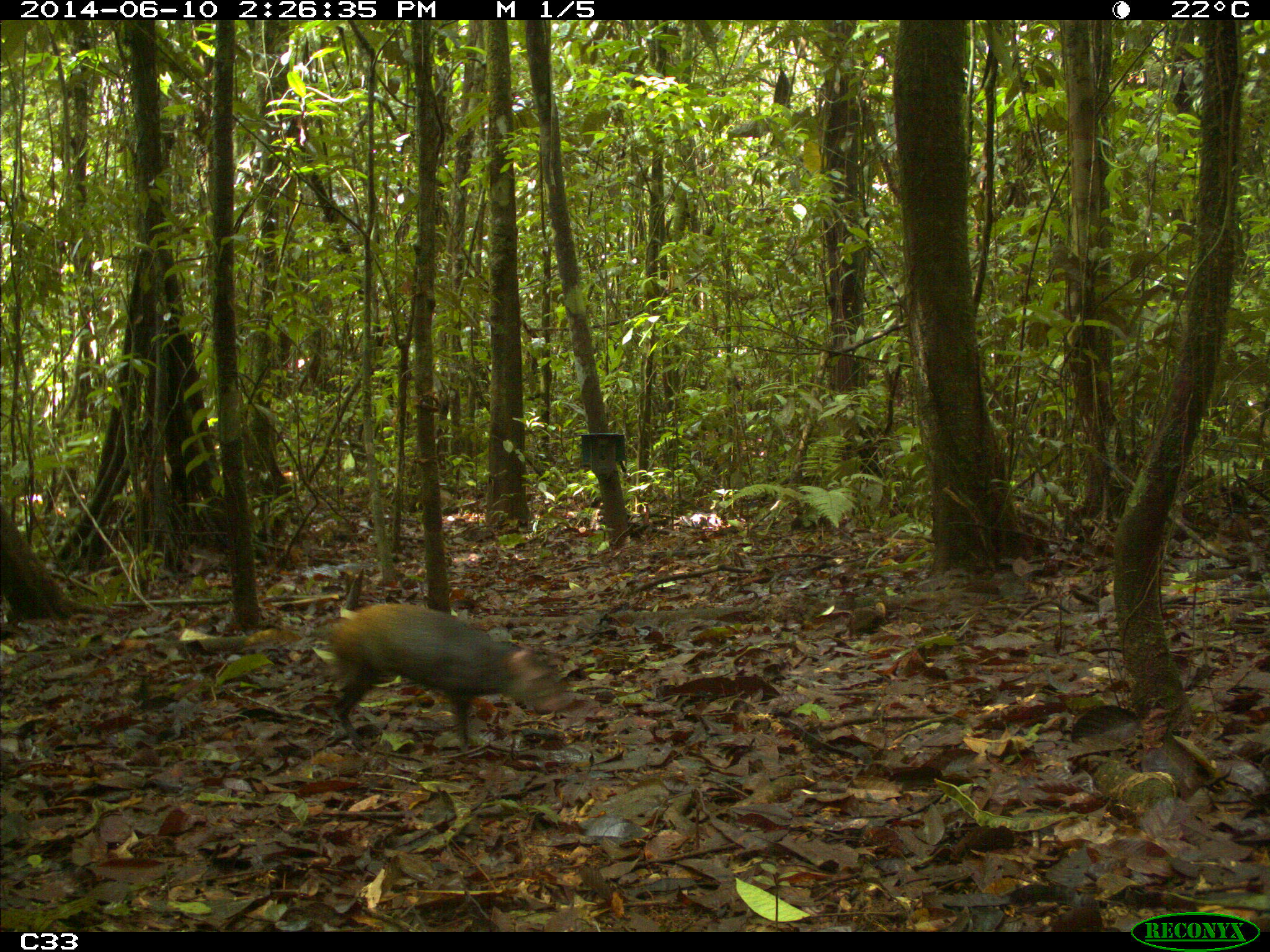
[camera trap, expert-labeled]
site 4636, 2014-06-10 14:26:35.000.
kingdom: Animalia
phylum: Chordata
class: Mammalia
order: Rodentia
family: Dasyproctidae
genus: Dasyprocta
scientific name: Dasyprocta leporina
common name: red-rumped agouti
Dasyprocta leporina (red-rumped agouti), count 1, age adult.